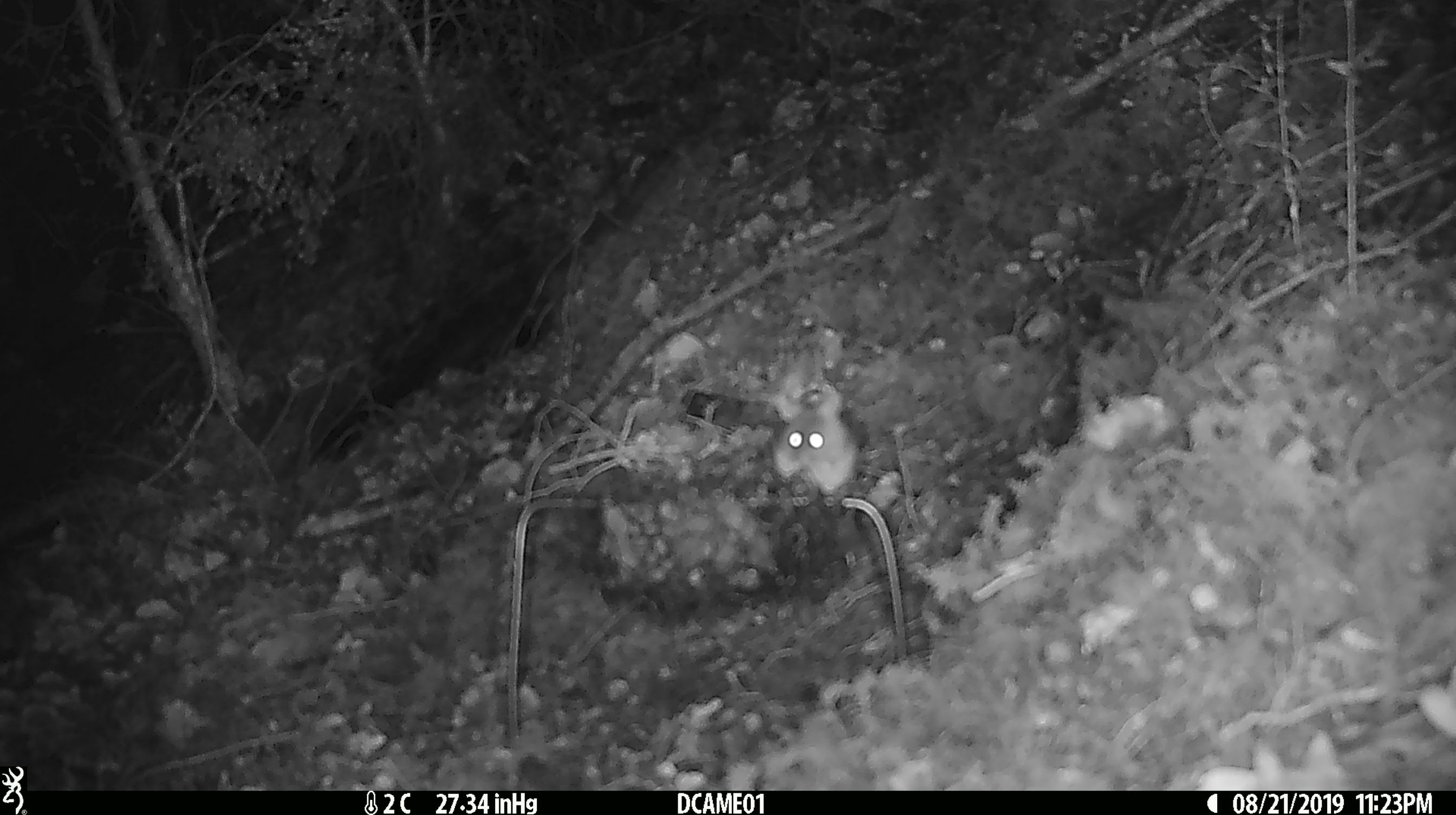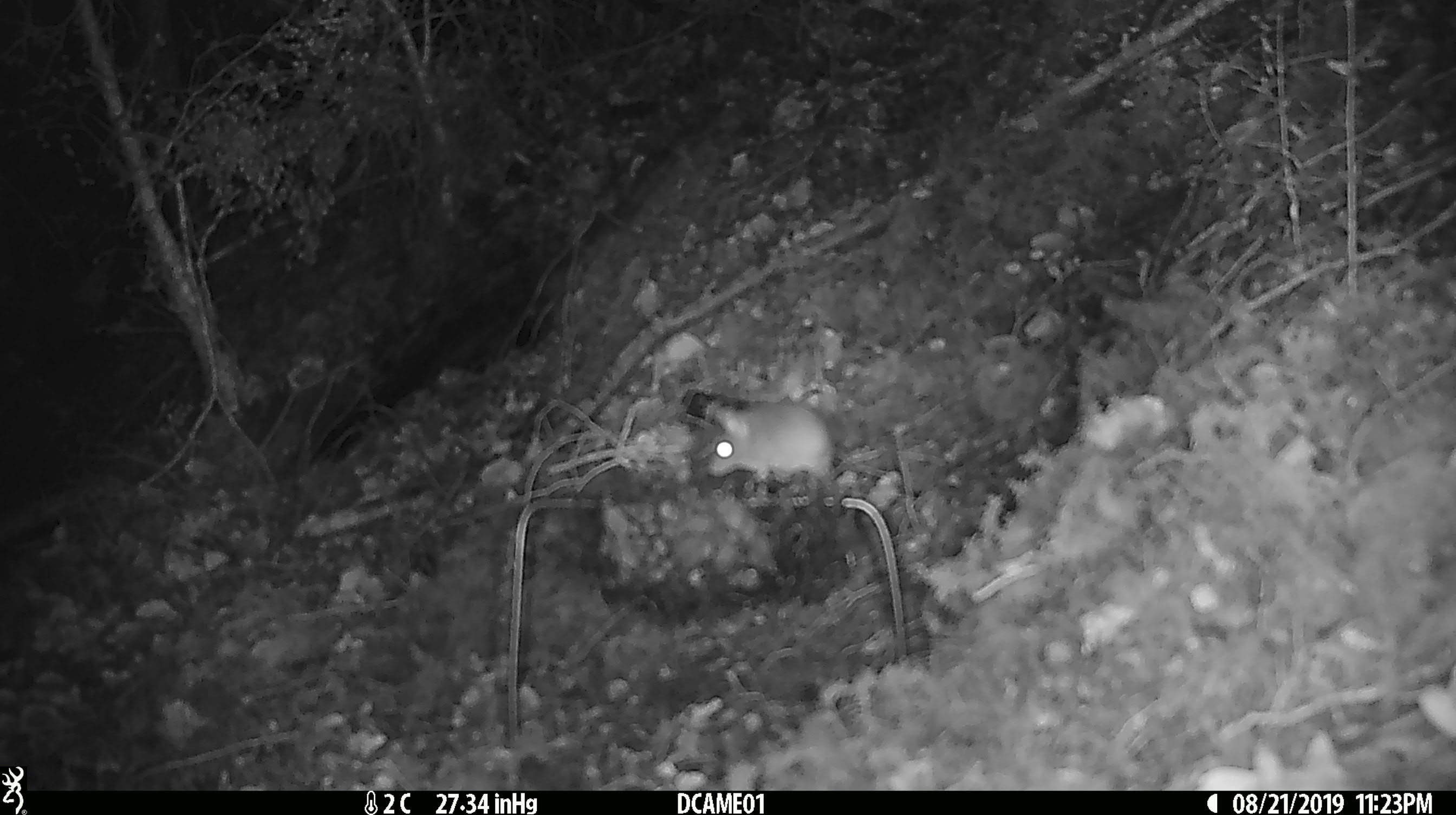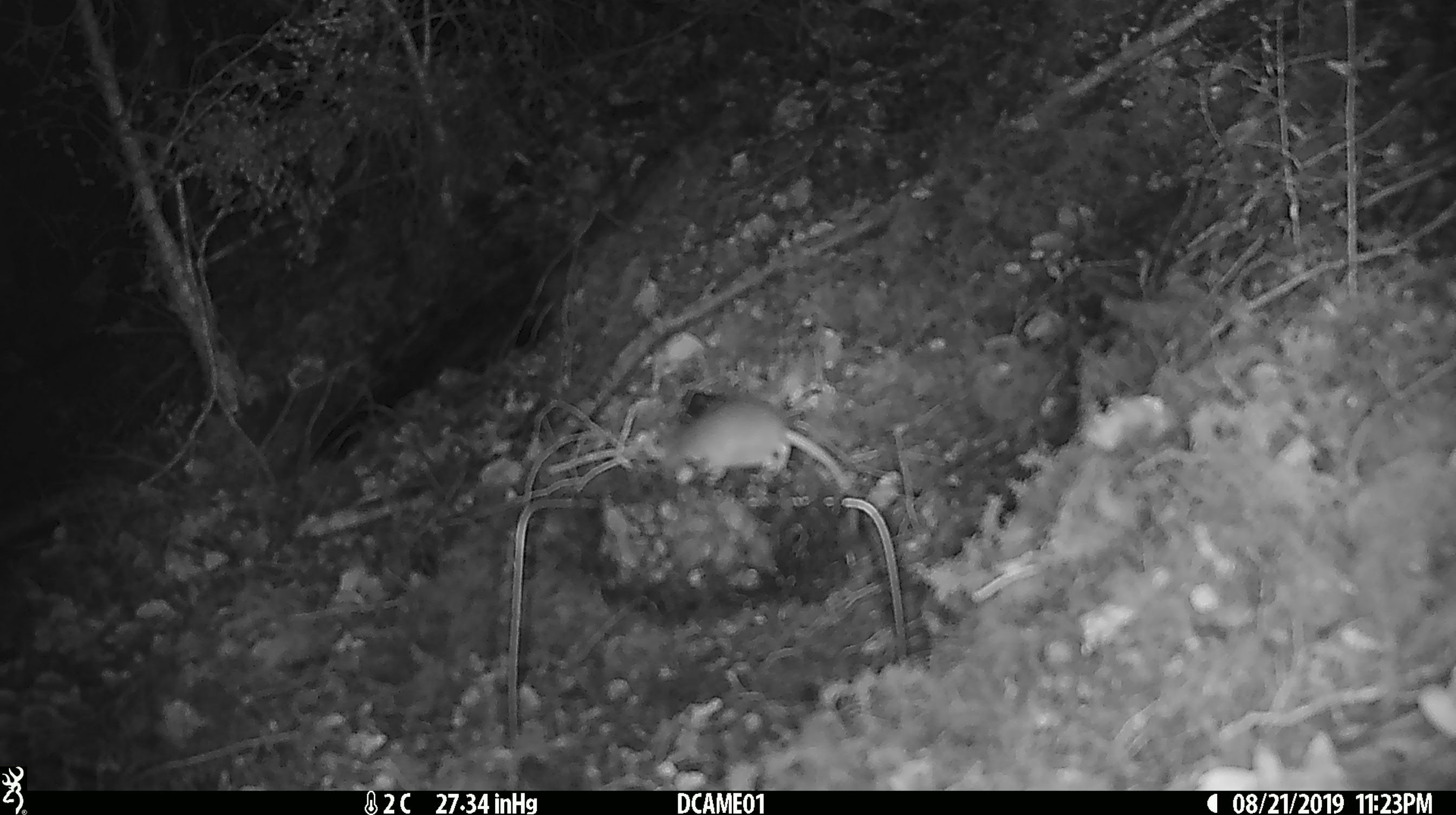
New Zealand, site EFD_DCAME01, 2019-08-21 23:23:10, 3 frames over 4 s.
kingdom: Animalia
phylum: Chordata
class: Mammalia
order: Rodentia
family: Muridae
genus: Mus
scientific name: Mus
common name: mouse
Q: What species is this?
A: Mouse (Mus).